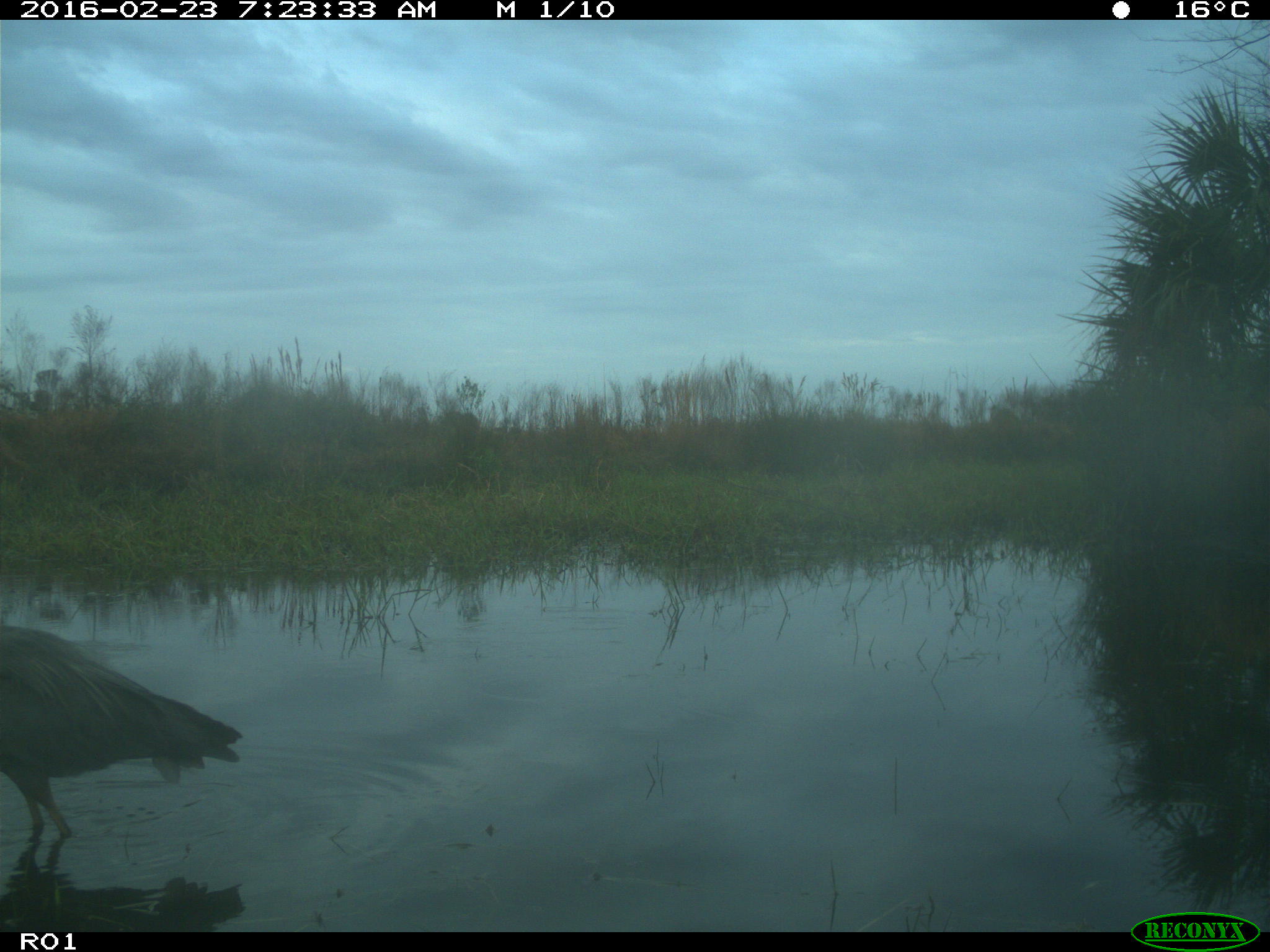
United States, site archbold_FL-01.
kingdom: Animalia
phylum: Chordata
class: Aves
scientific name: Aves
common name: birds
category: unidentified bird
Unidentified bird (birds) (Aves).